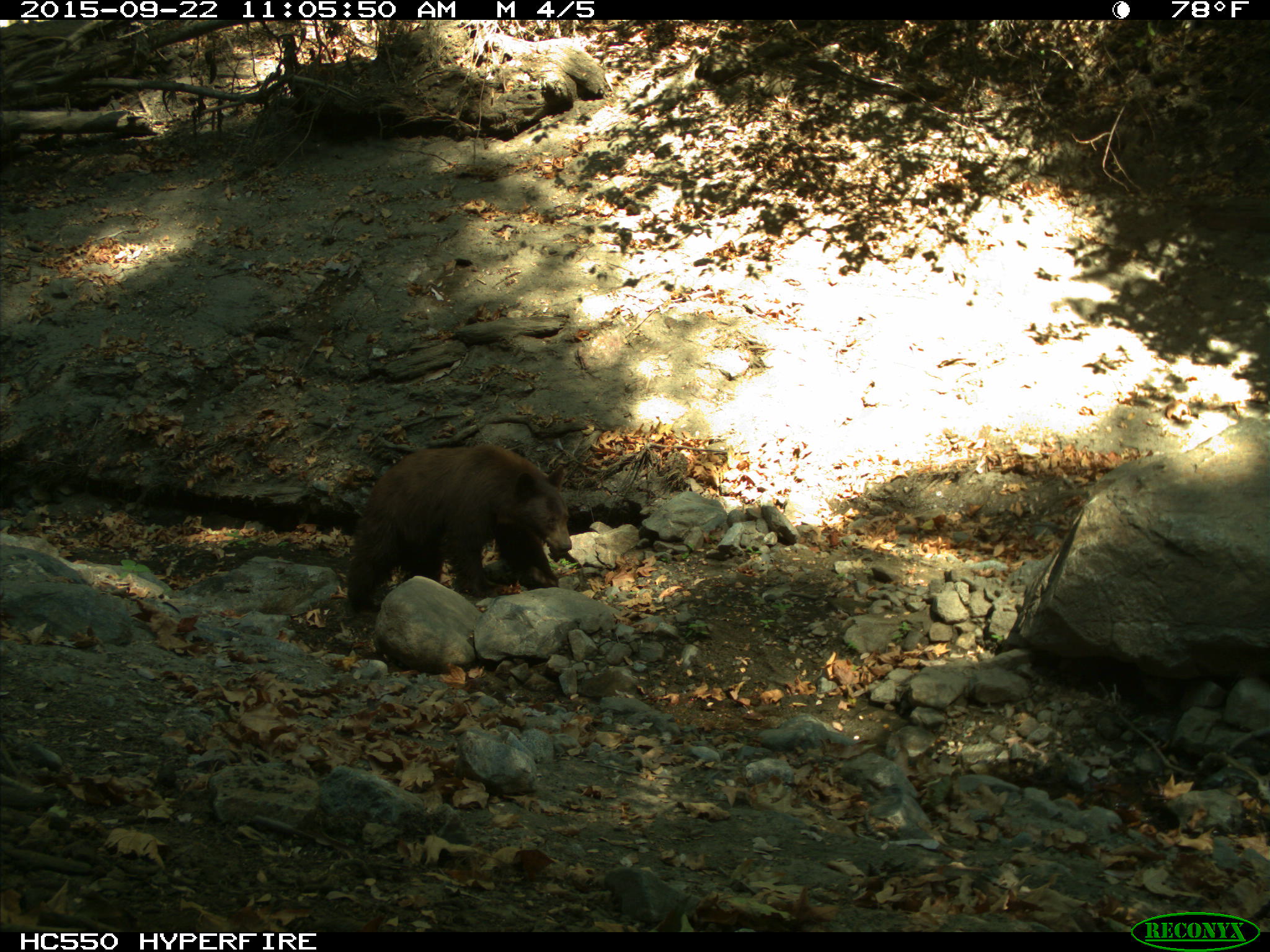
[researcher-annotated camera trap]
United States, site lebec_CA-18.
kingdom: Animalia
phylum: Chordata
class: Mammalia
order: Carnivora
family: Ursidae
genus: Ursus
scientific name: Ursus americanus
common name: american black bear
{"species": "Ursus americanus (american black bear)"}